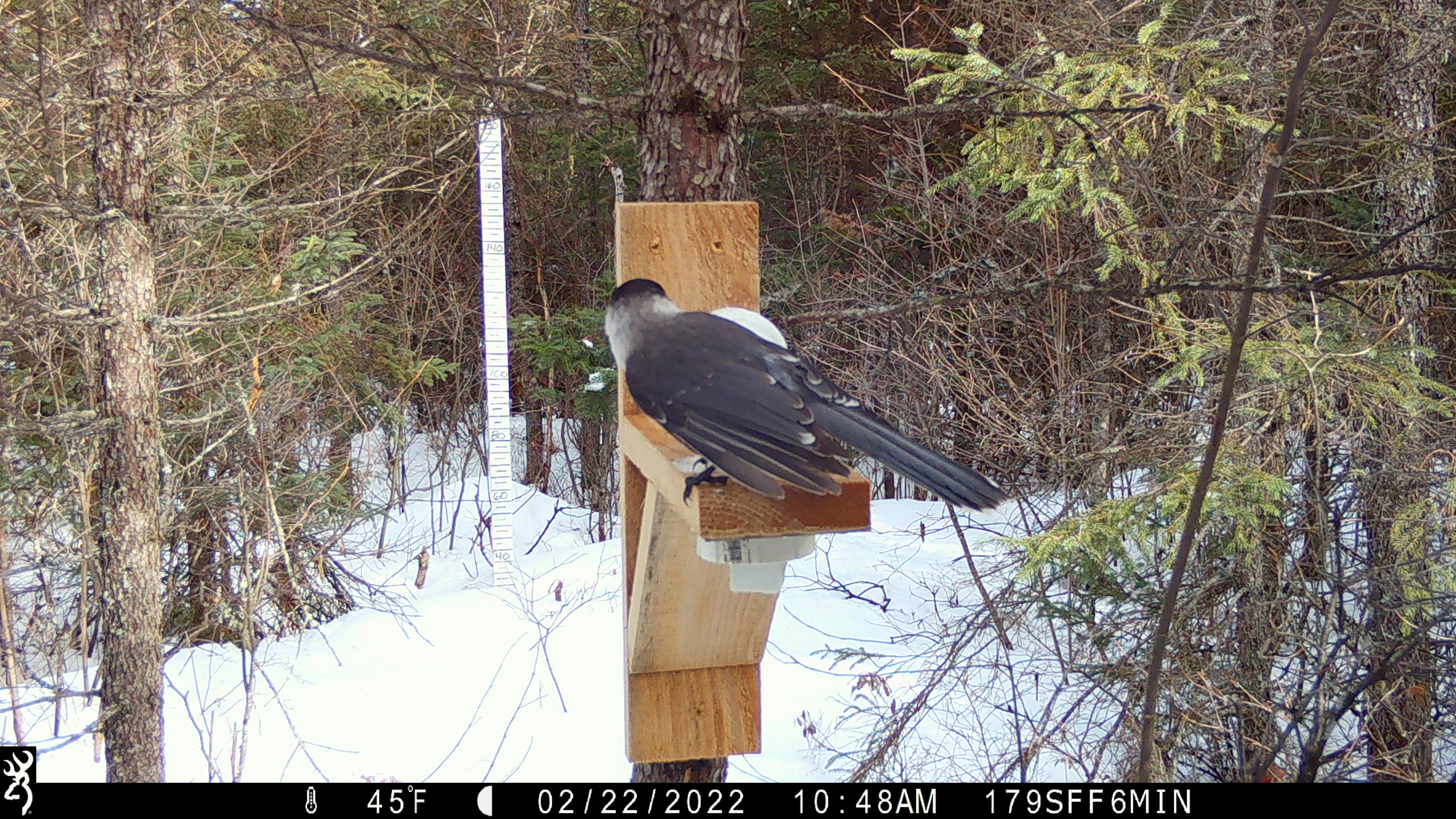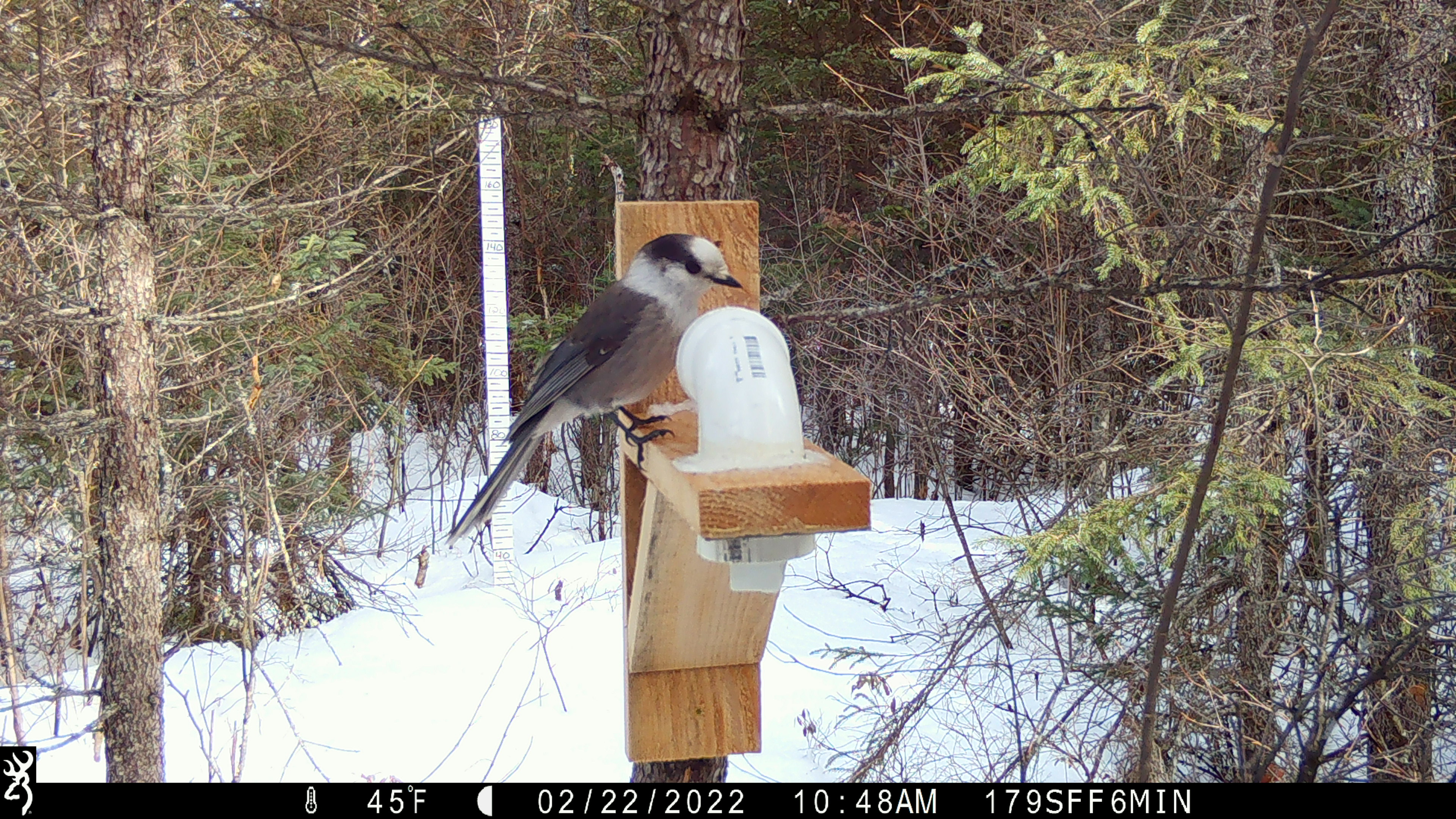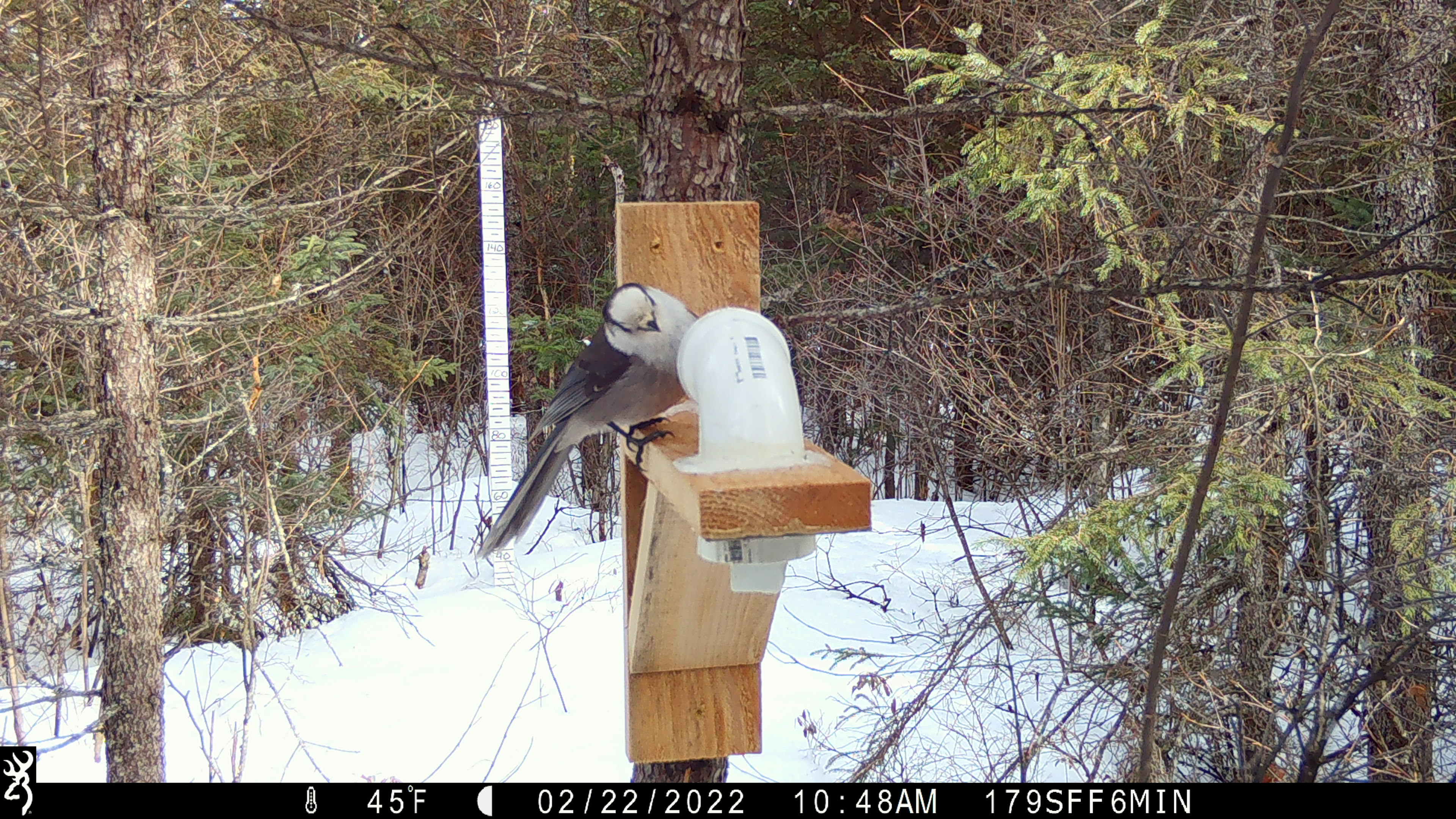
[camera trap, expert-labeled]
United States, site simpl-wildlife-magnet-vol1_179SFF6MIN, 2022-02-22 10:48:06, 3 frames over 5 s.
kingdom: Animalia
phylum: Chordata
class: Aves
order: Passeriformes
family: Corvidae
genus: Perisoreus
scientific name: Perisoreus canadensis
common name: canada jay